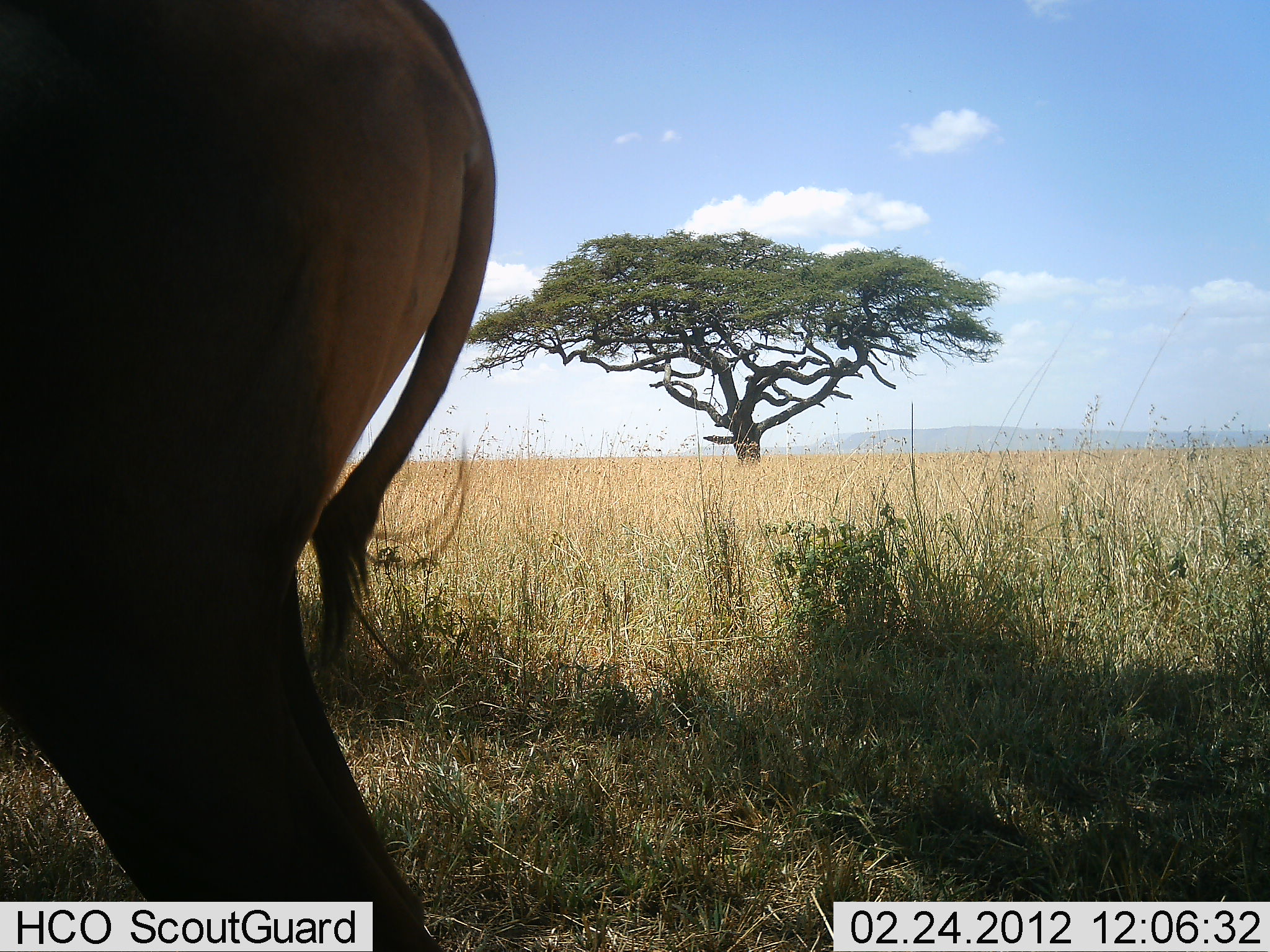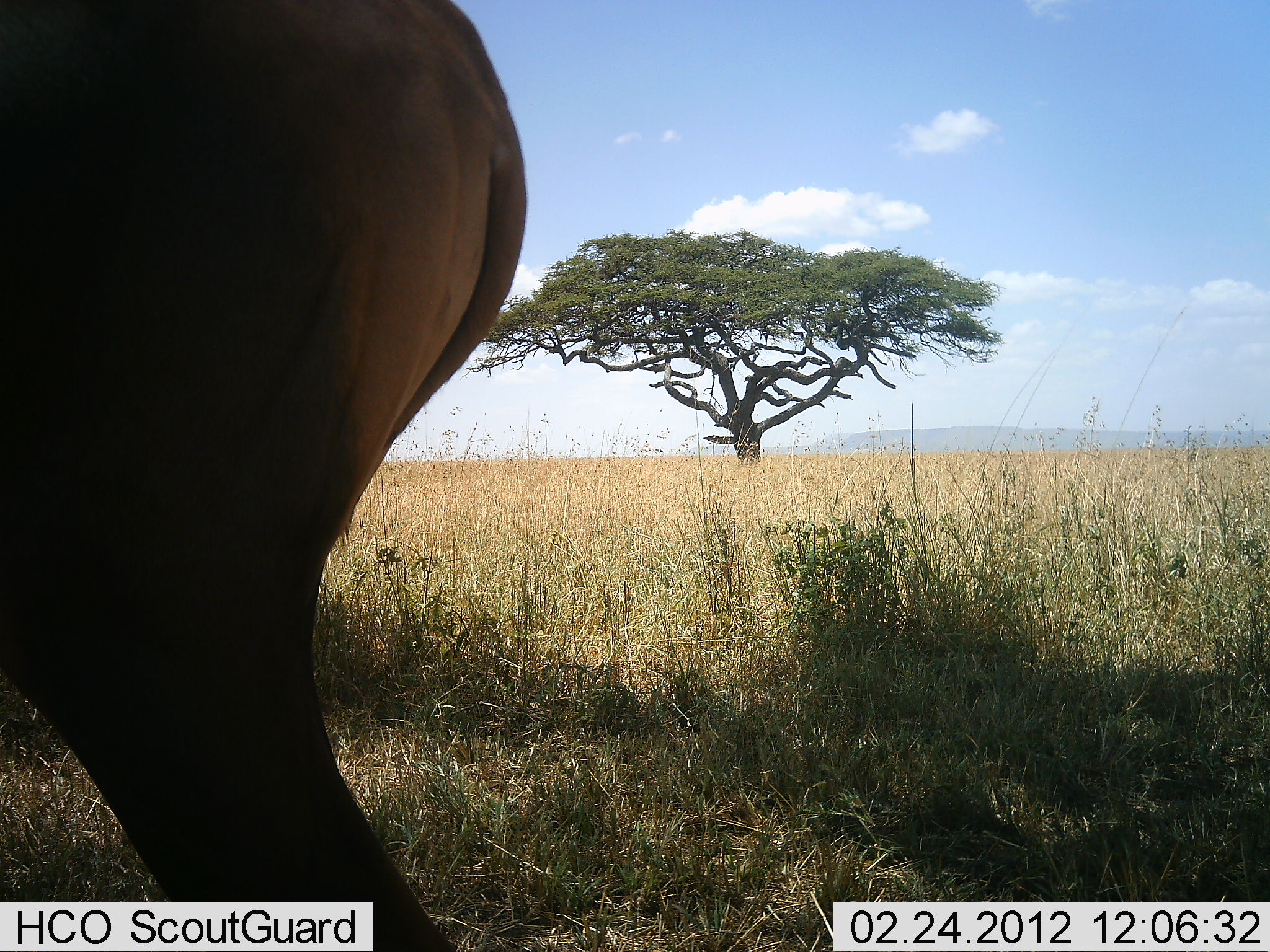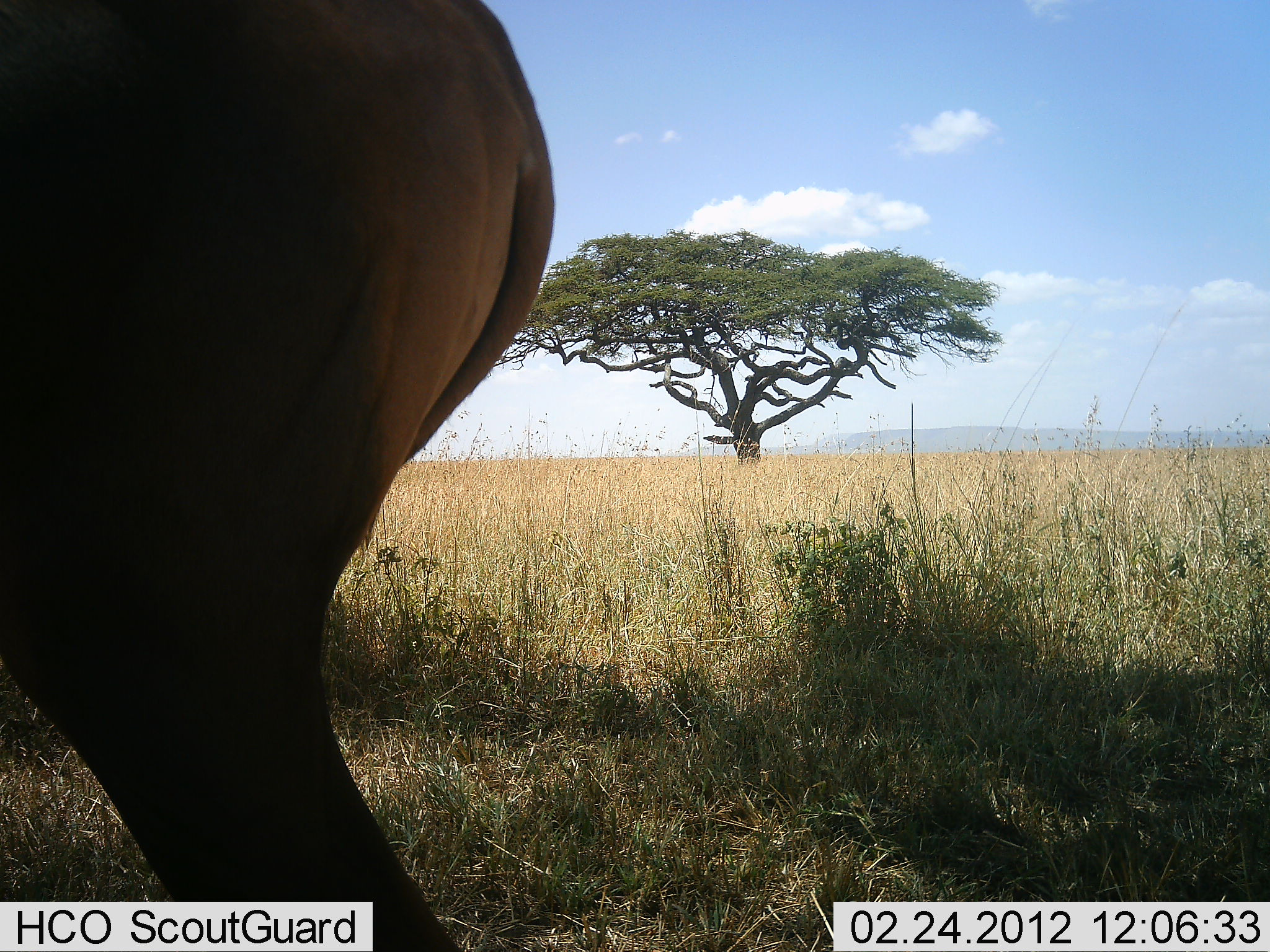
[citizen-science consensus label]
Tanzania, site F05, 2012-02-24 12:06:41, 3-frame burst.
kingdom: Animalia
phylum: Chordata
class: Mammalia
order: Artiodactyla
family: Bovidae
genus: Damaliscus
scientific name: Damaliscus lunatus jimela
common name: topi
Topi (Damaliscus lunatus jimela), count 1. Behavior (volunteer vote fractions): standing 100%, resting 0%, moving 0%, interacting 0%. Young present (vote fraction): 0%. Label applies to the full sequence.